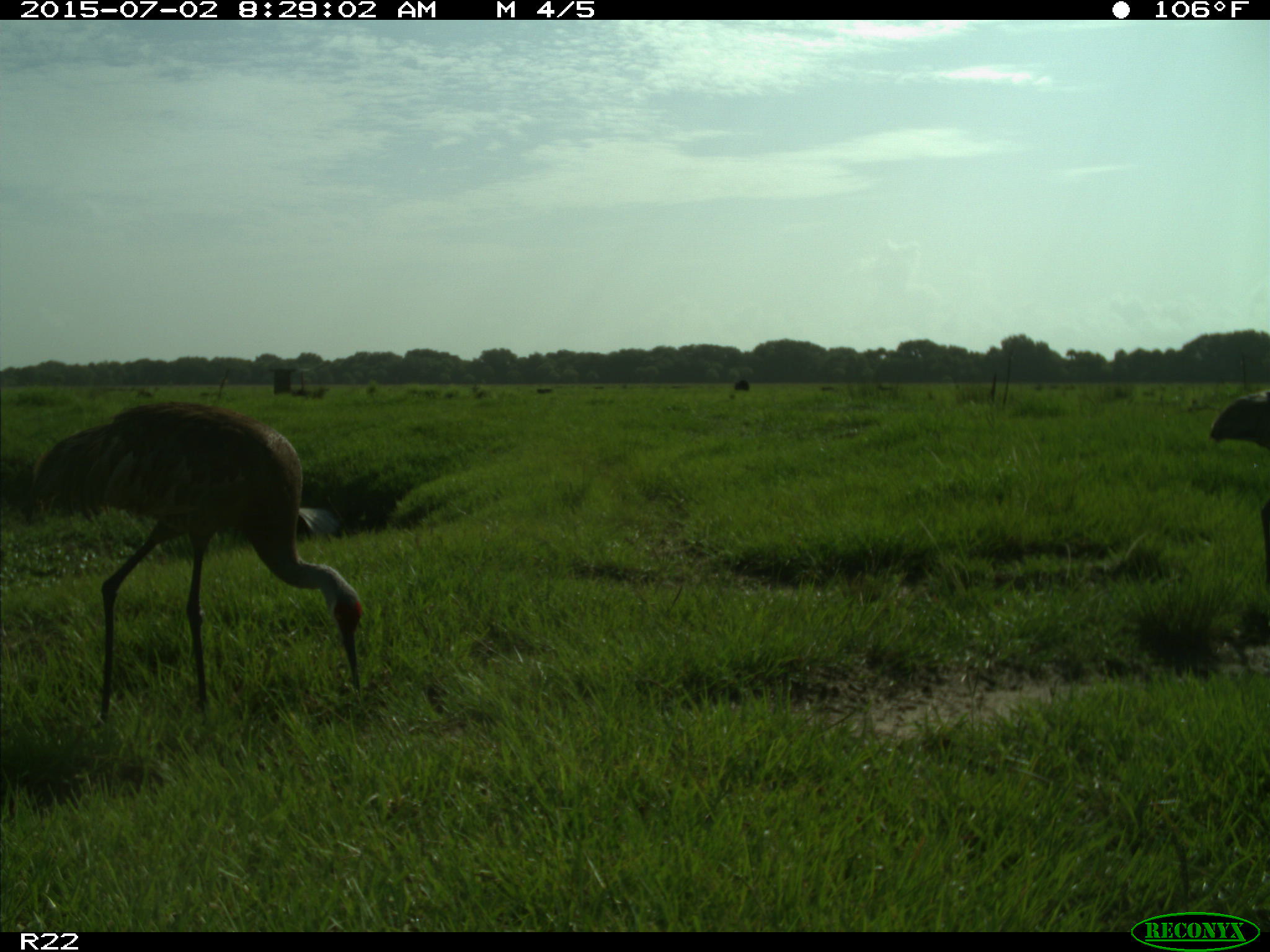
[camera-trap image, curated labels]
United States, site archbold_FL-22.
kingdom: Animalia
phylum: Chordata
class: Mammalia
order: Artiodactyla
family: Bovidae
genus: Bos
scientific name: Bos taurus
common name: domestic cow